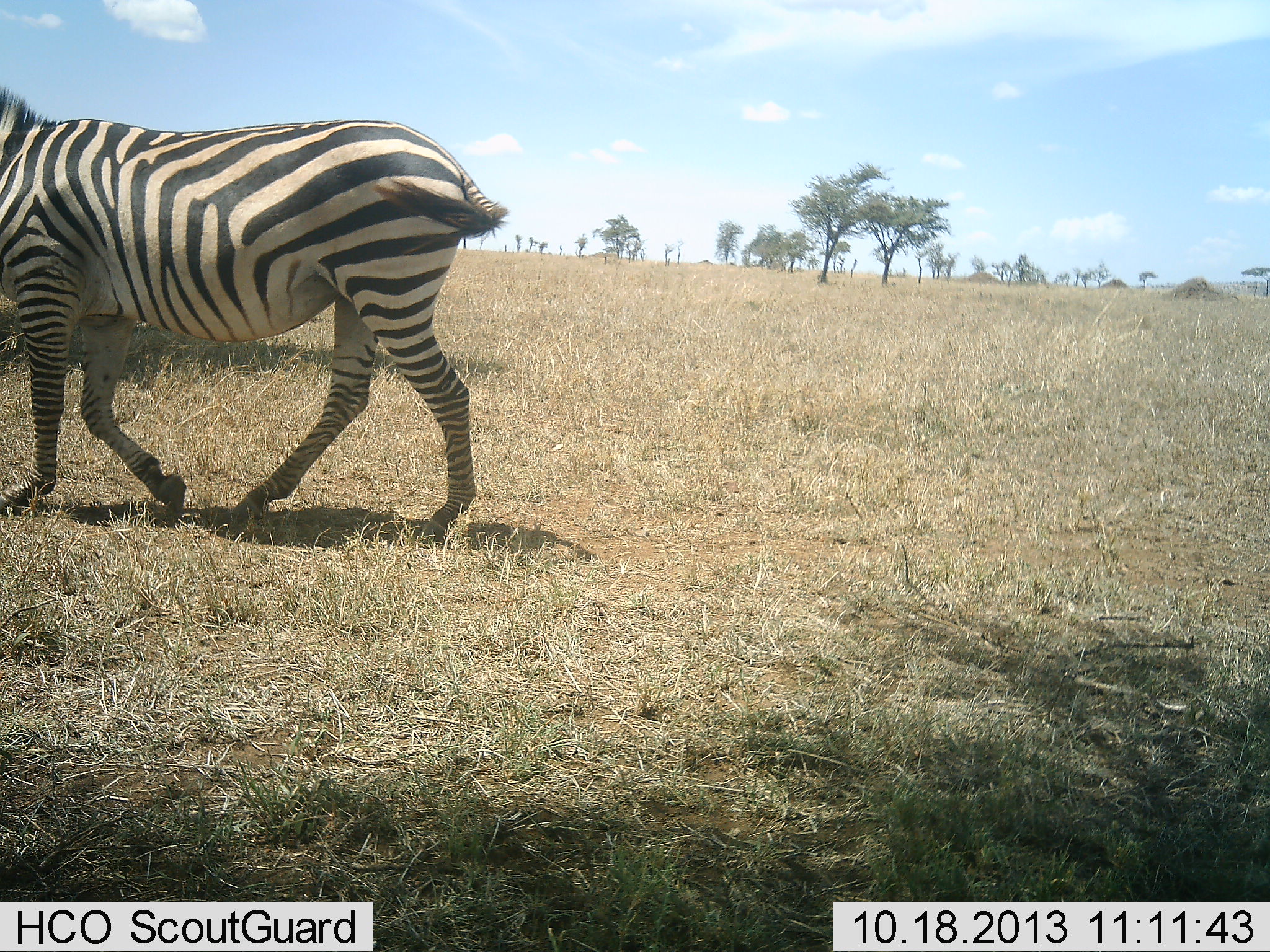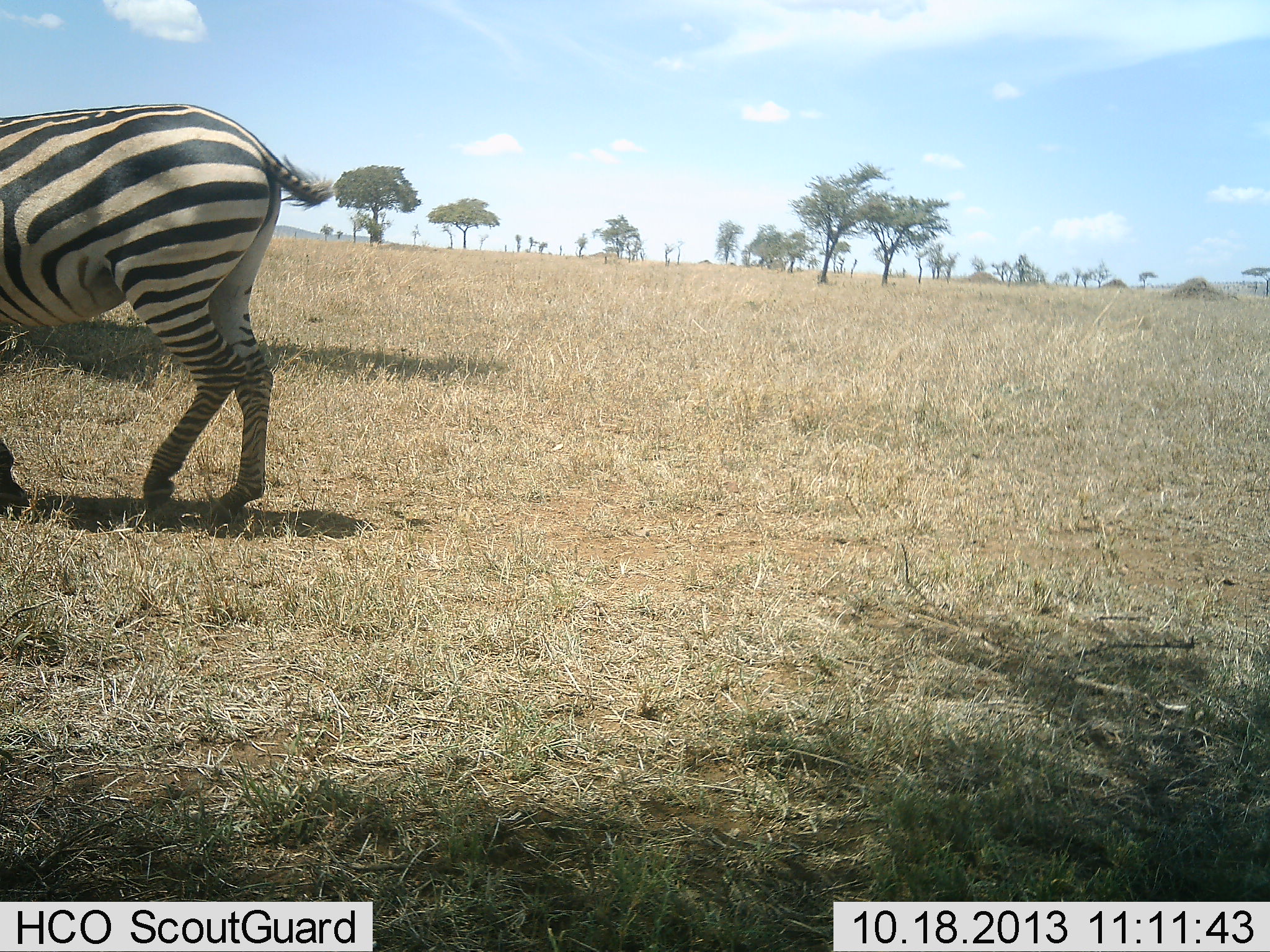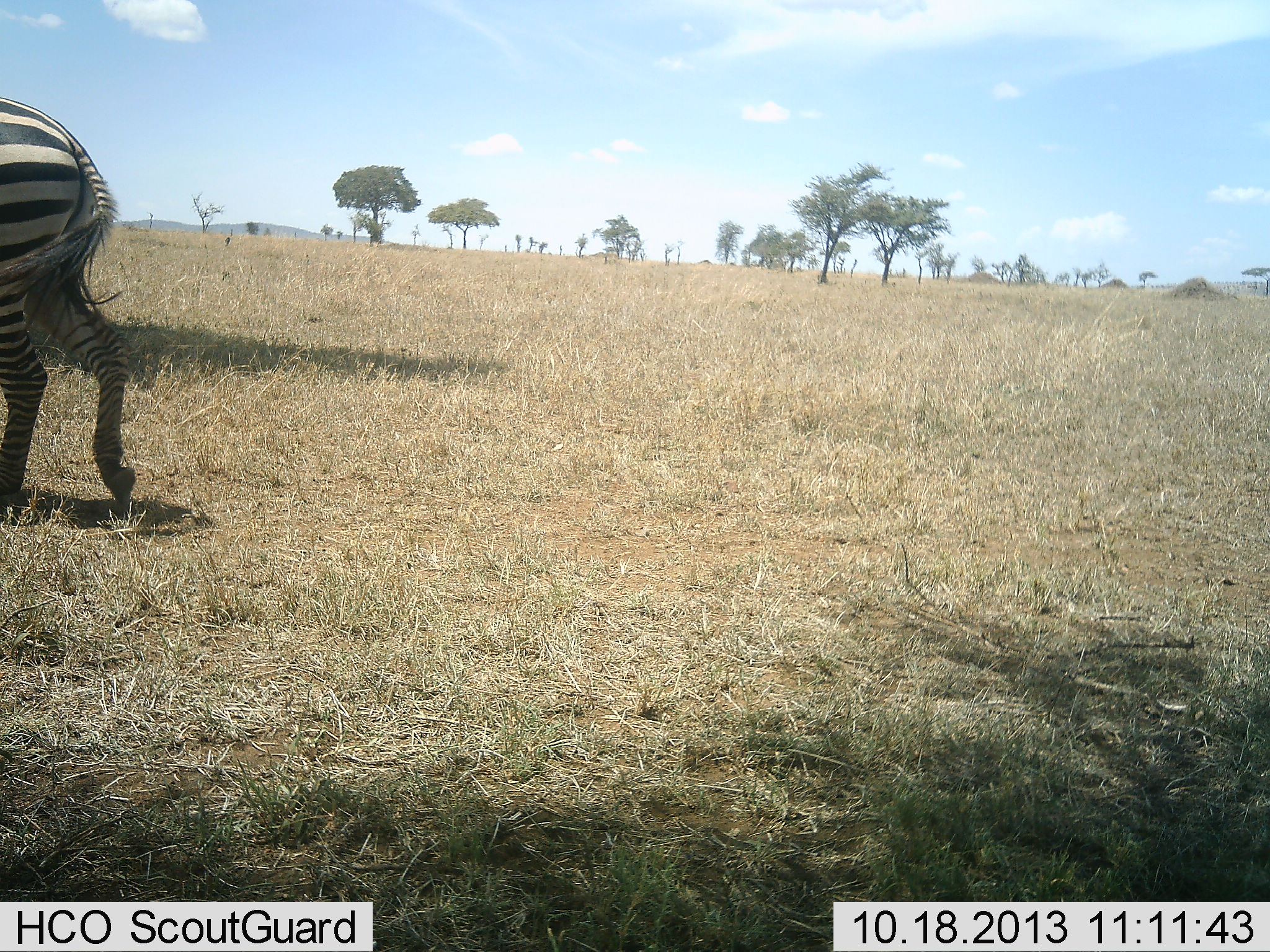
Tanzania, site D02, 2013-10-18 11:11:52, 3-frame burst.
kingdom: Animalia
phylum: Chordata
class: Mammalia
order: Perissodactyla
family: Equidae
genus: Equus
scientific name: Equus quagga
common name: plains zebra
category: zebra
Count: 1.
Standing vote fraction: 0%.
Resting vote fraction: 0%.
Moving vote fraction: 100%.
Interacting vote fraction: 0%.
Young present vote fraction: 0%.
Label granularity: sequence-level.